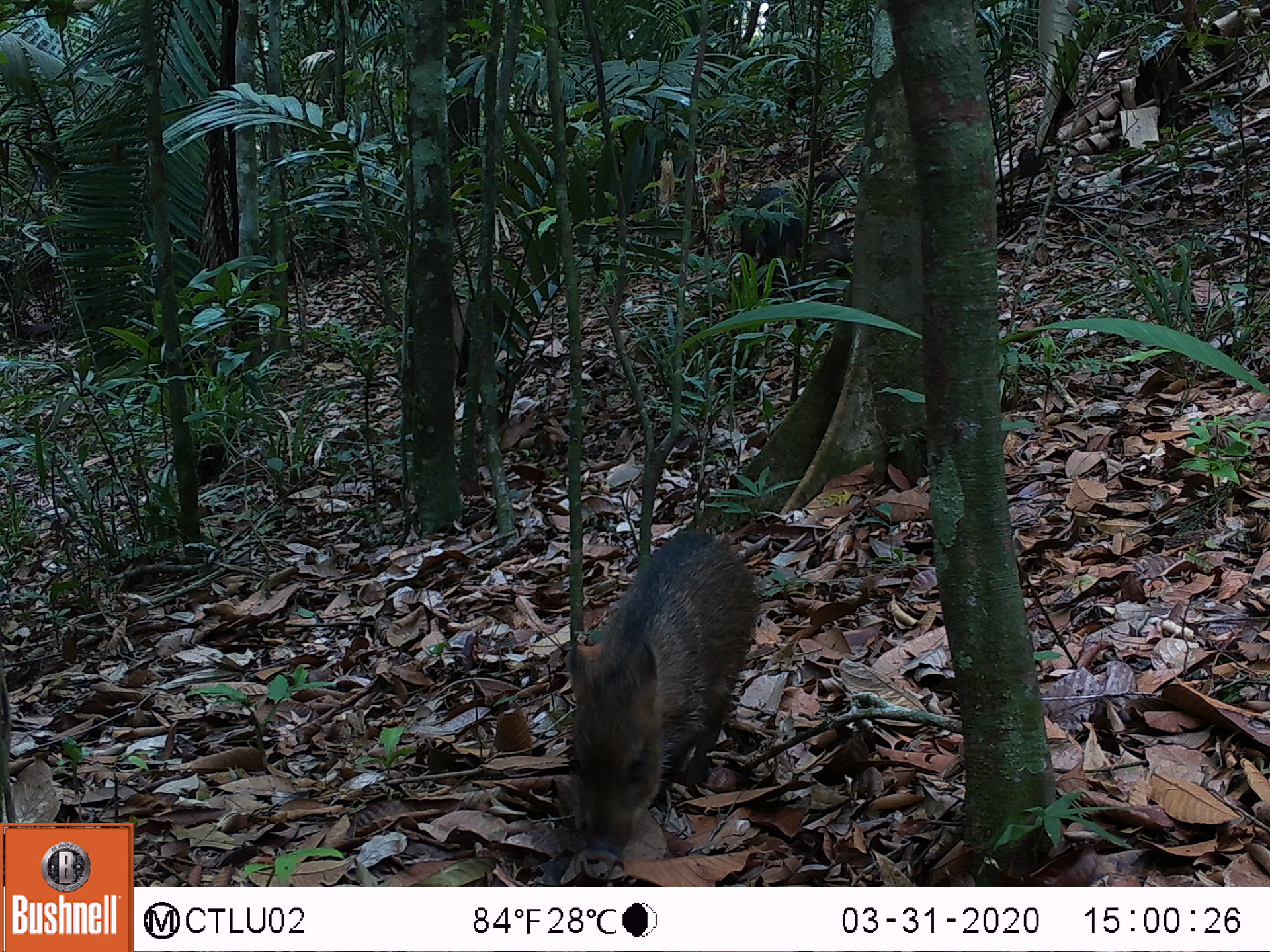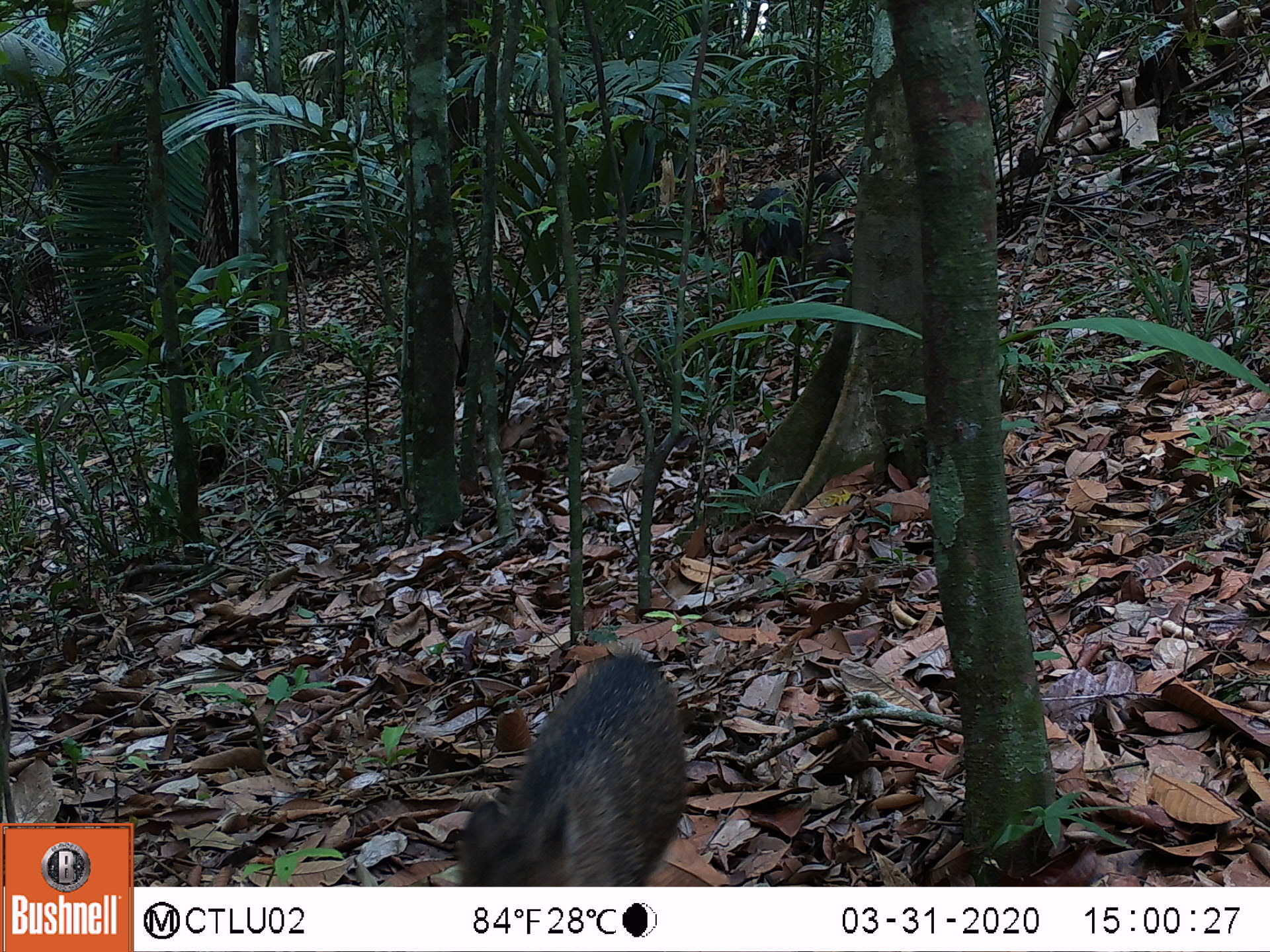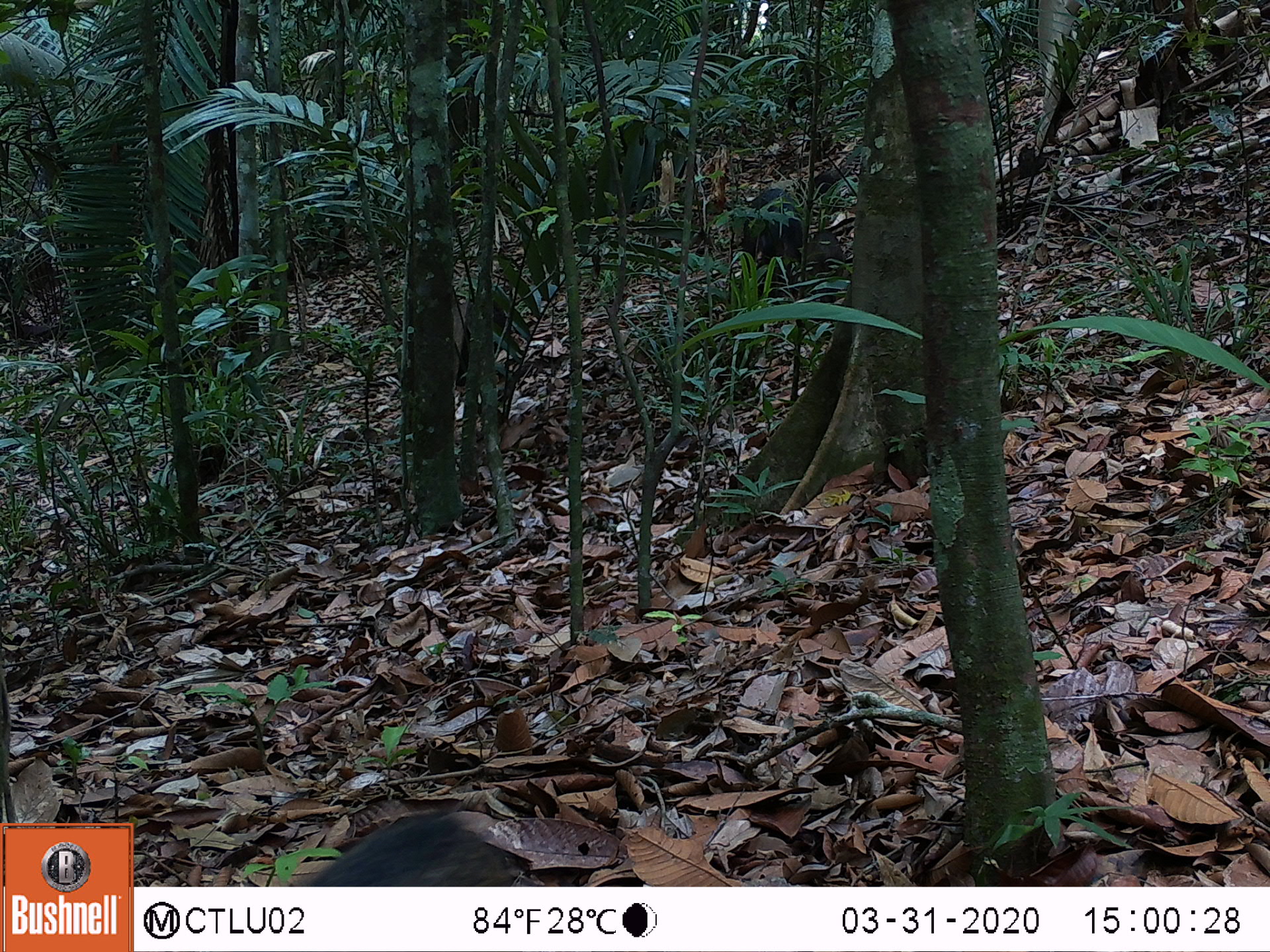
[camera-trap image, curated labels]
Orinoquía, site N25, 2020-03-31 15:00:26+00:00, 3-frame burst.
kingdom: Animalia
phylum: Chordata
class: Mammalia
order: Artiodactyla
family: Tayassuidae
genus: Pecari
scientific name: Pecari tajacu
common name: collared peccary